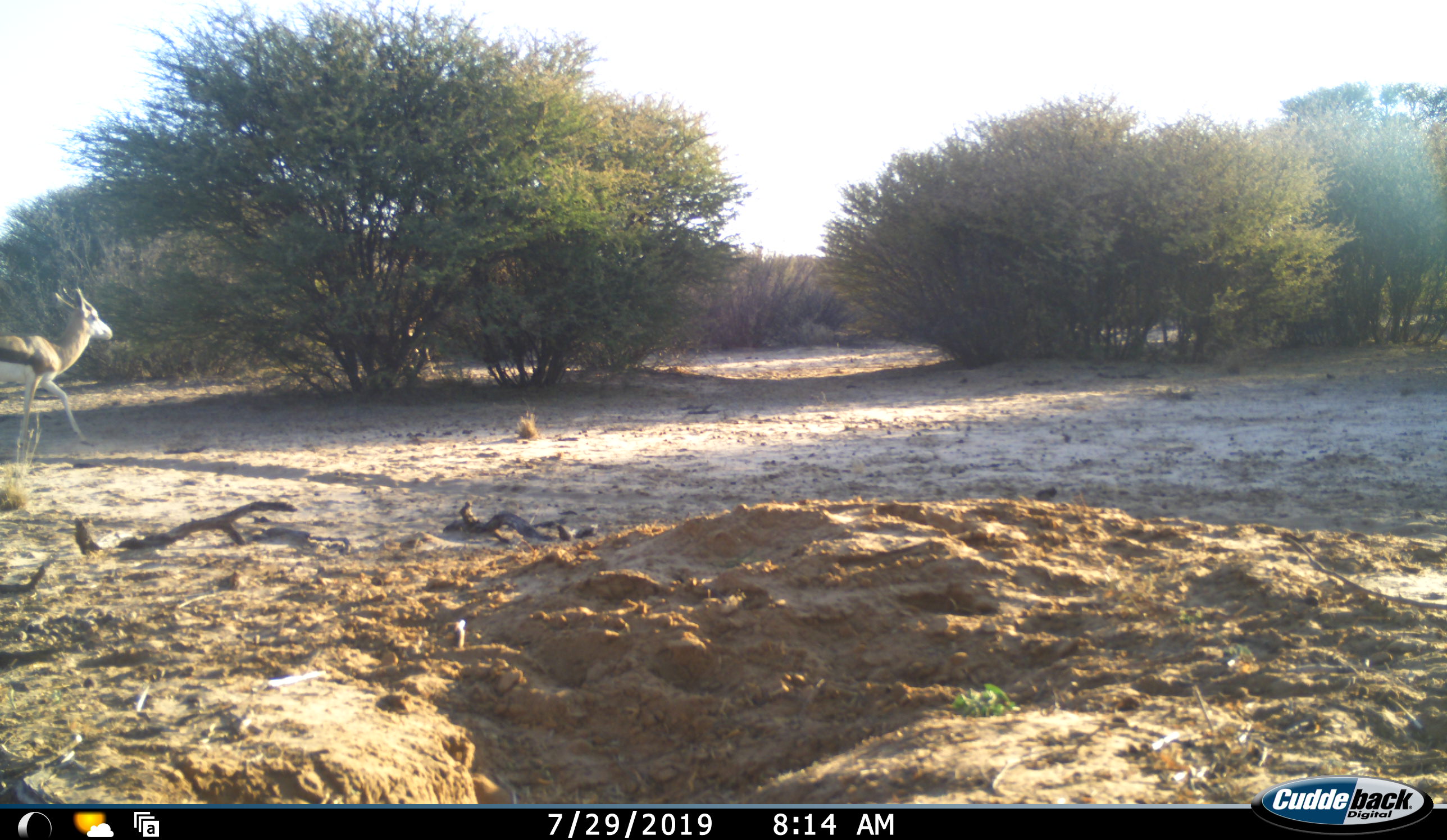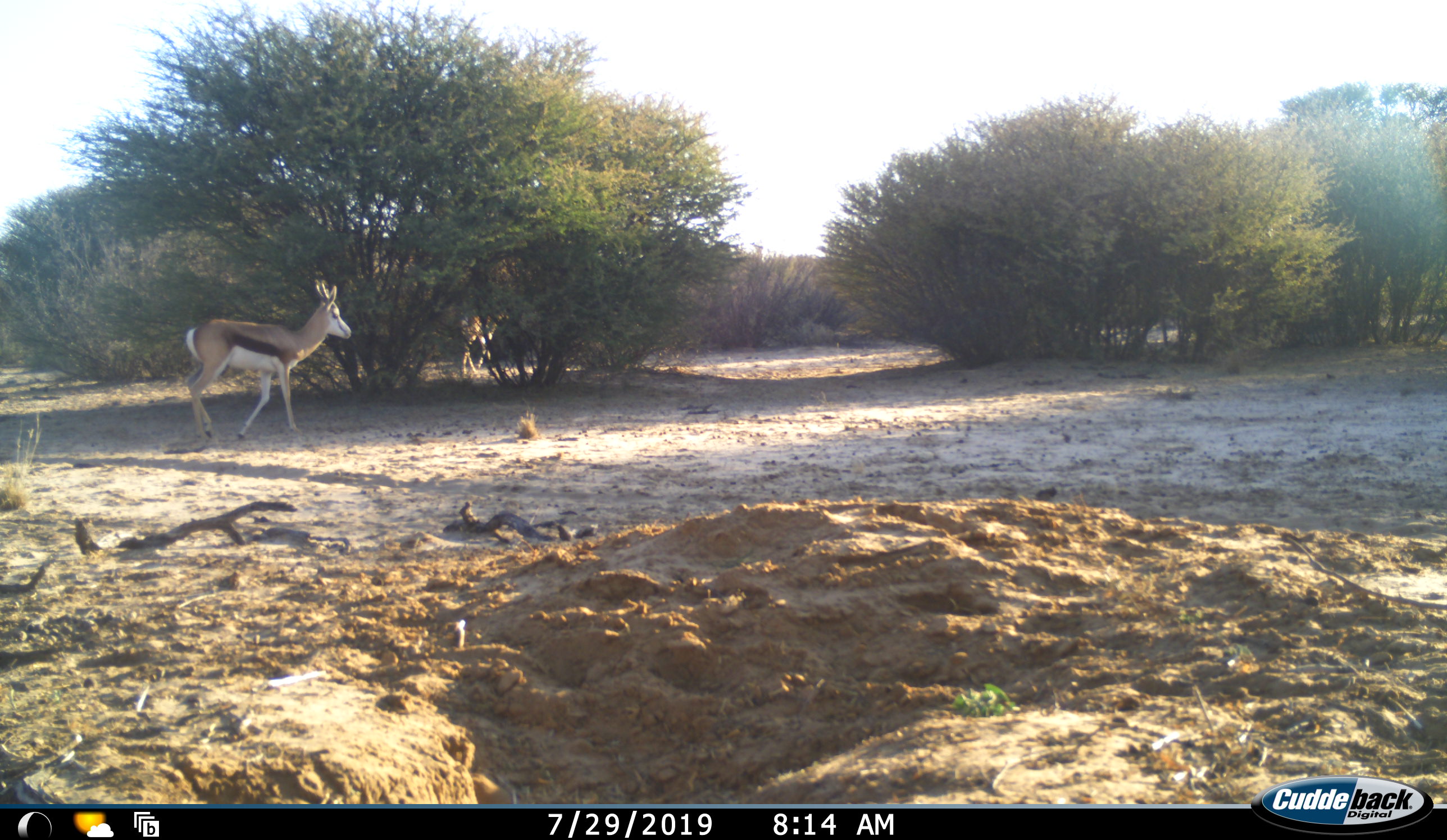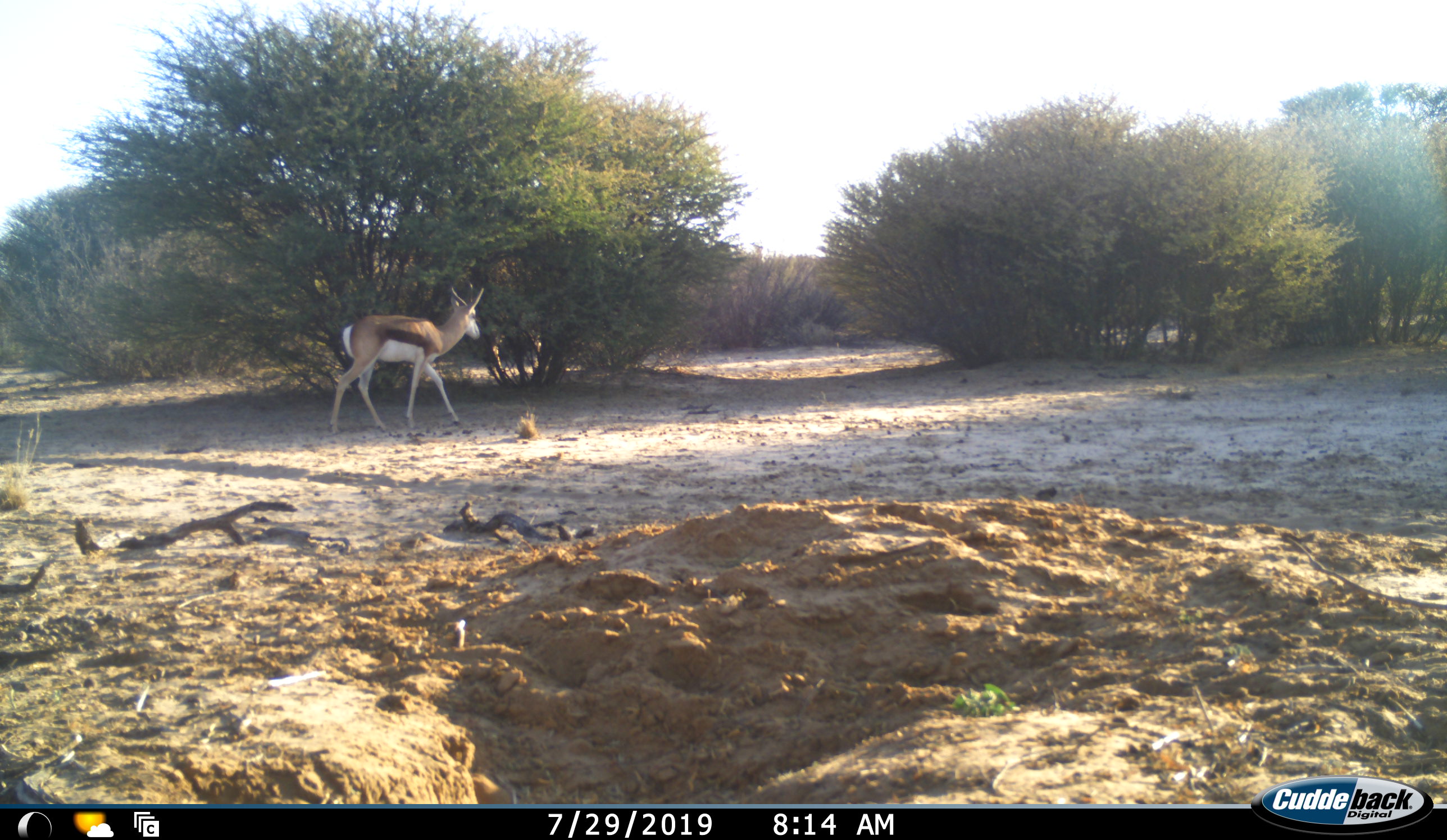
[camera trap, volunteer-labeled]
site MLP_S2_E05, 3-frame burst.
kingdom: Animalia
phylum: Chordata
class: Mammalia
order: Artiodactyla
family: Bovidae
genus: Antidorcas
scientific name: Antidorcas marsupialis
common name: springbok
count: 1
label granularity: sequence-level